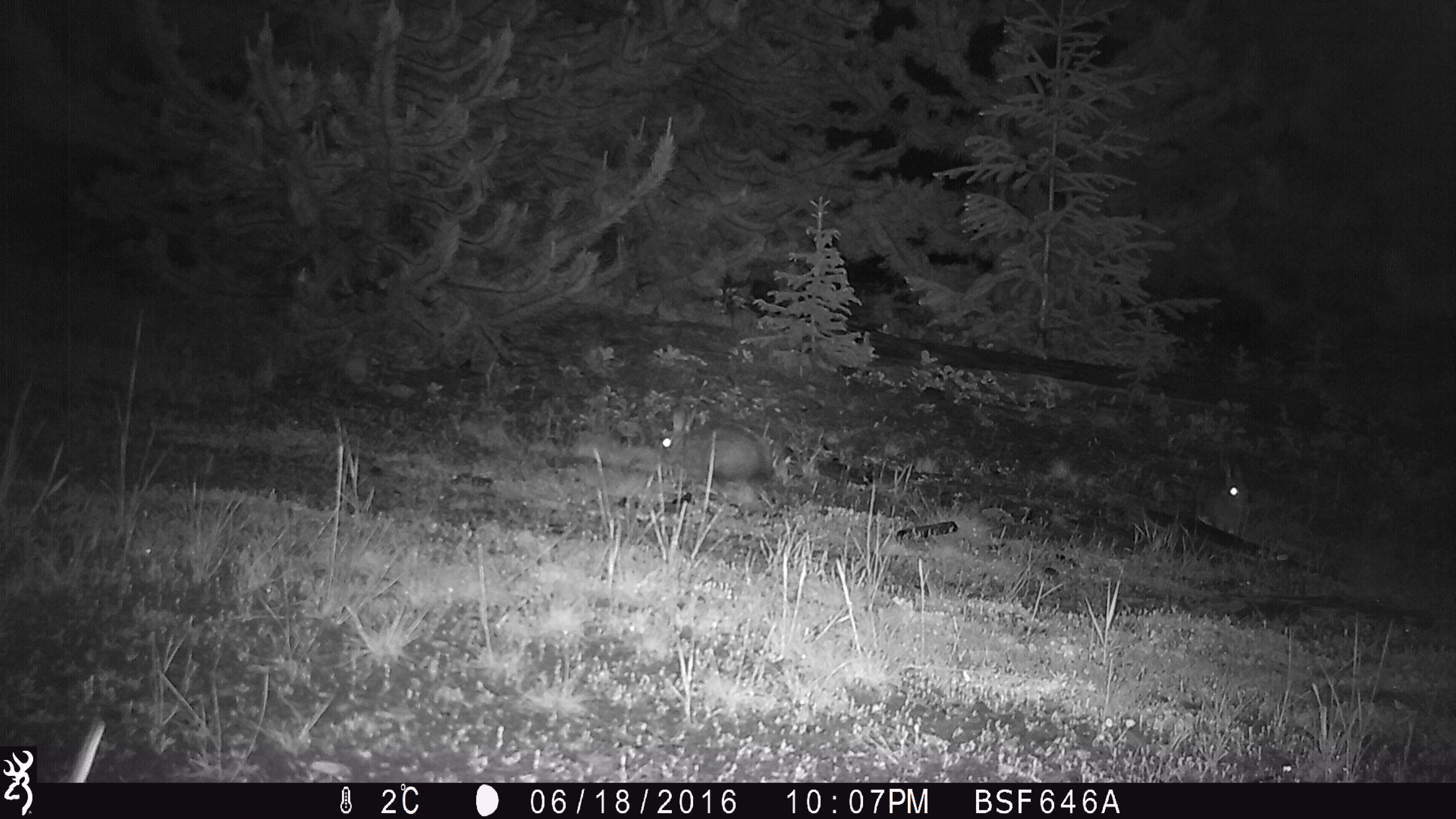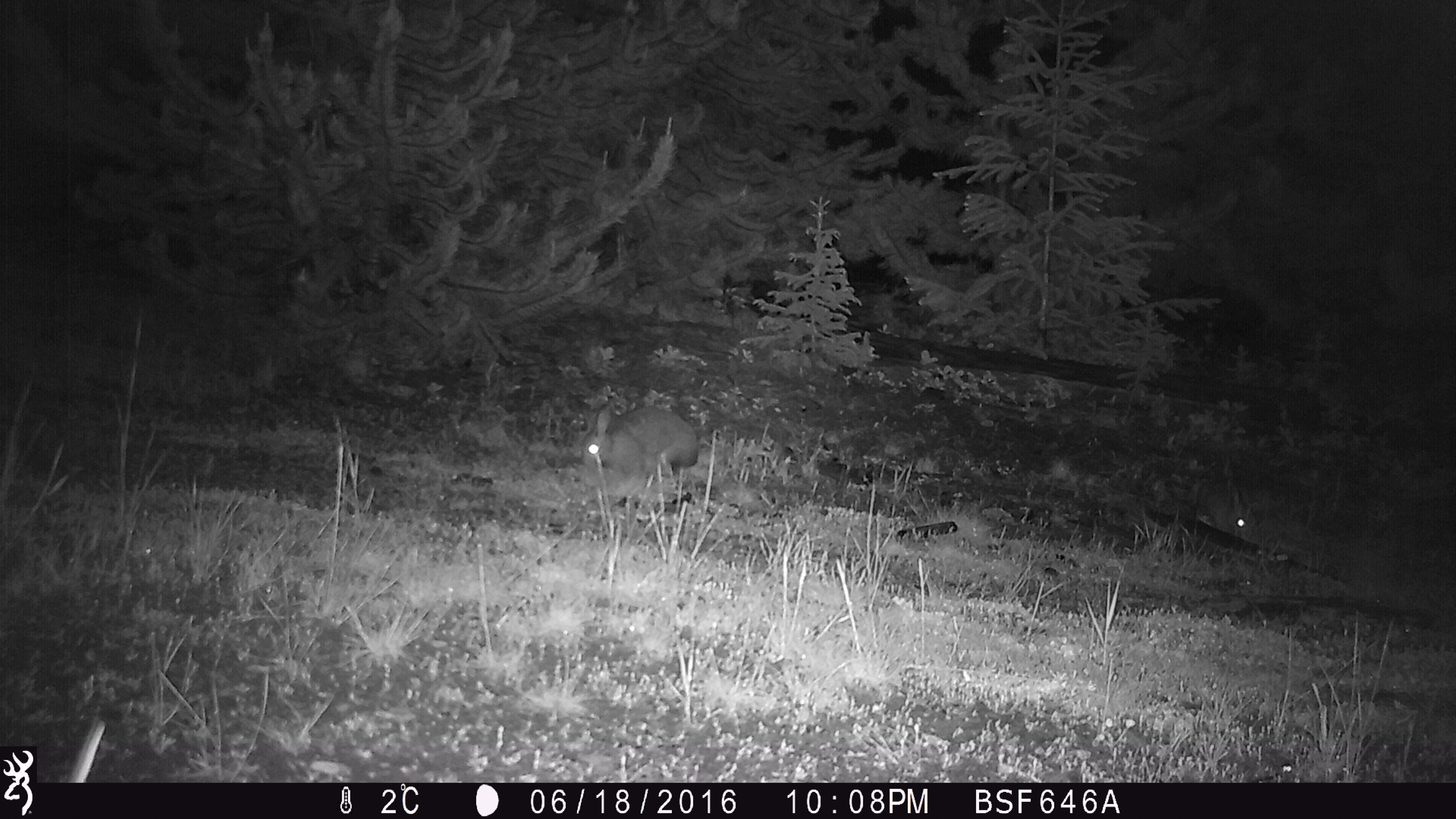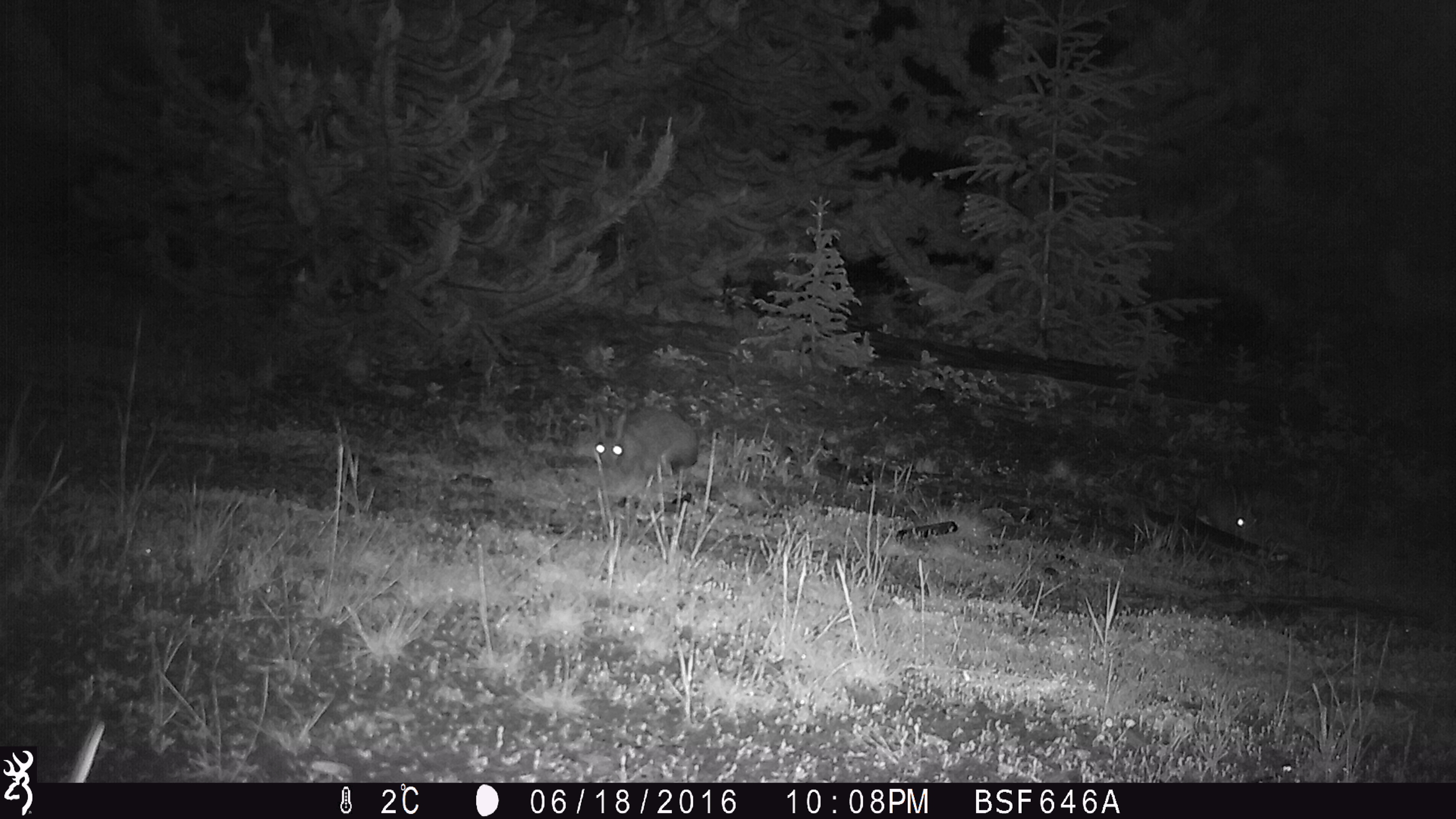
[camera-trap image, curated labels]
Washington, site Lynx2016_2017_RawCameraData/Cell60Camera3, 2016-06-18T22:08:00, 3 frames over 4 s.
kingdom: Animalia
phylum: Chordata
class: Mammalia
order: Lagomorpha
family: Leporidae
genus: Lepus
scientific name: Lepus americanus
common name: snowshoe hare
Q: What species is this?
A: Lepus americanus (snowshoe hare).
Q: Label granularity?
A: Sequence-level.